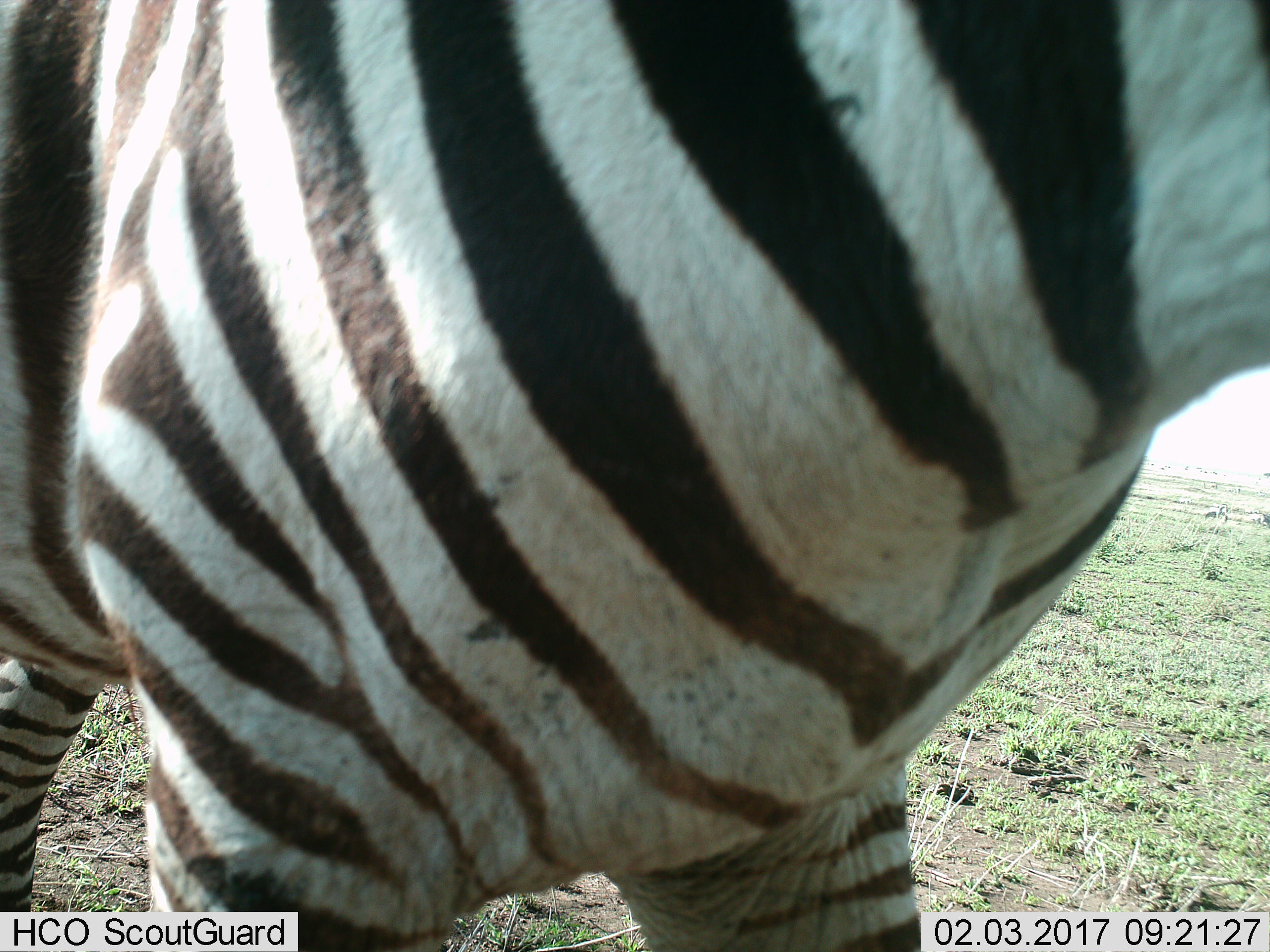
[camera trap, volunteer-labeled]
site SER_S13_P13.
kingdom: Animalia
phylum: Chordata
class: Mammalia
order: Perissodactyla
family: Equidae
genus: Equus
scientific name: Equus quagga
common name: plains zebra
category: zebraplains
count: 1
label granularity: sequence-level